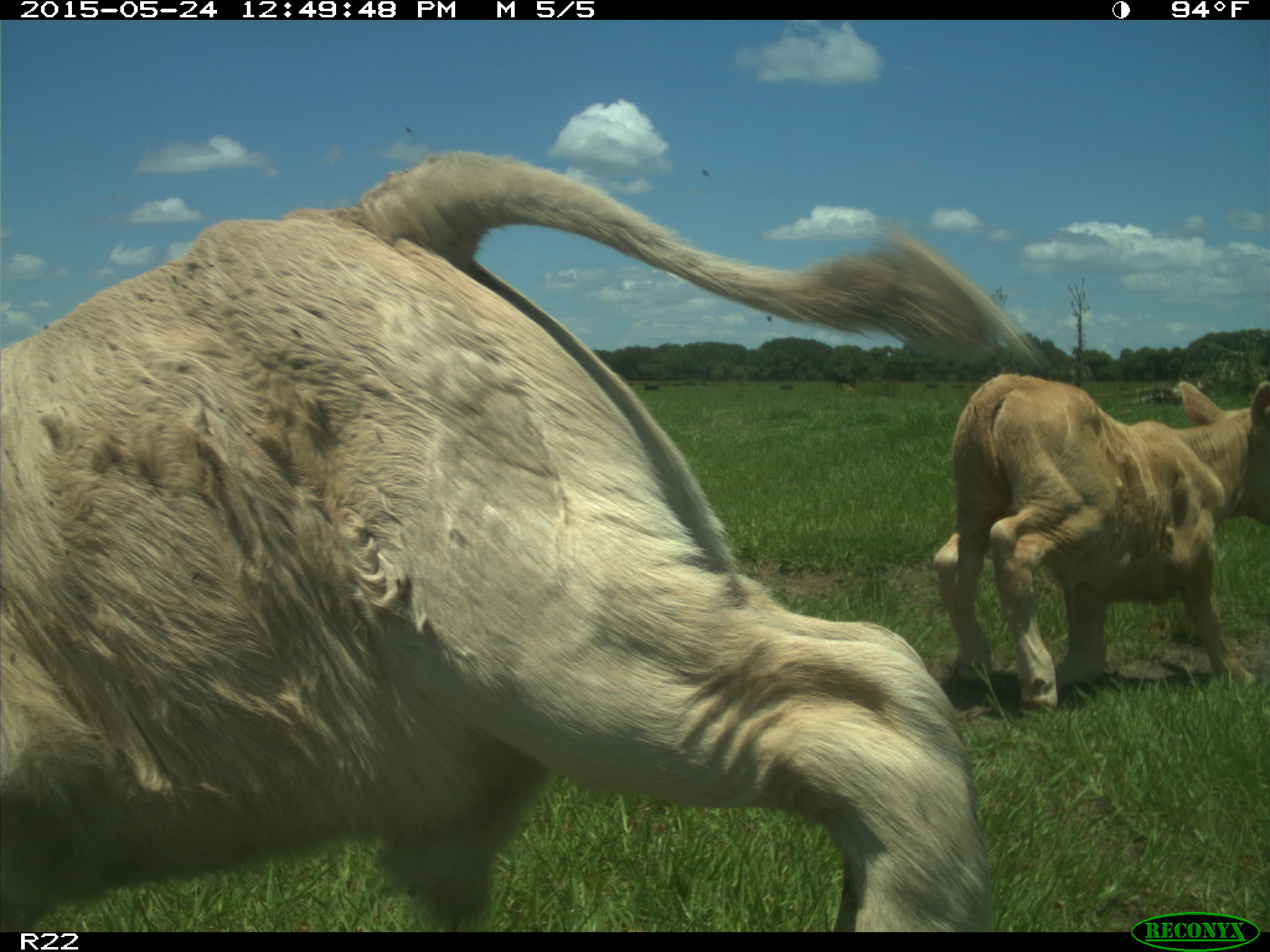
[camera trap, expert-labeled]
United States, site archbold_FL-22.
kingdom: Animalia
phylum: Chordata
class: Mammalia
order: Artiodactyla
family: Bovidae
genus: Bos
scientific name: Bos taurus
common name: domestic cow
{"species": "Bos taurus (domestic cow)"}